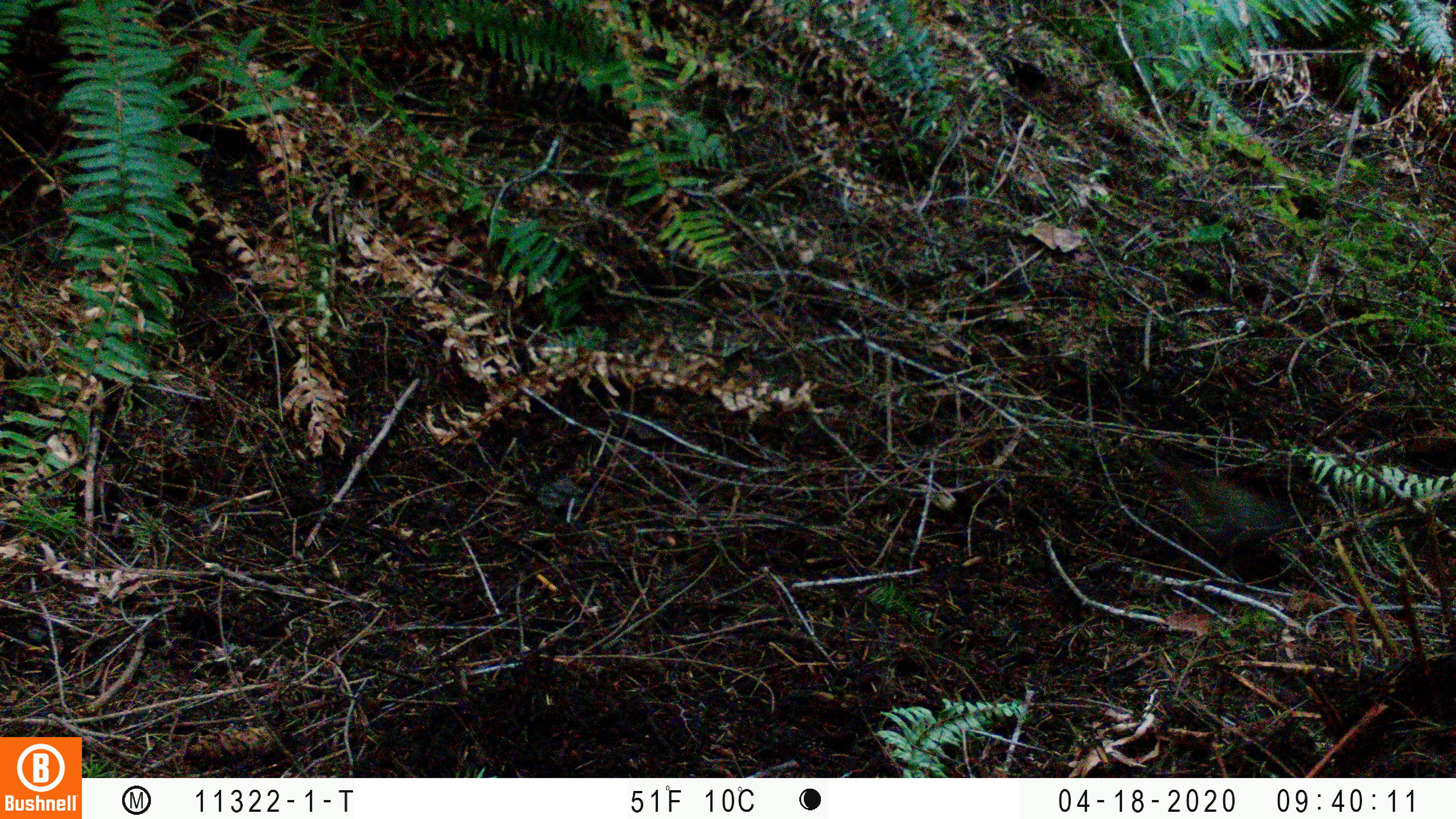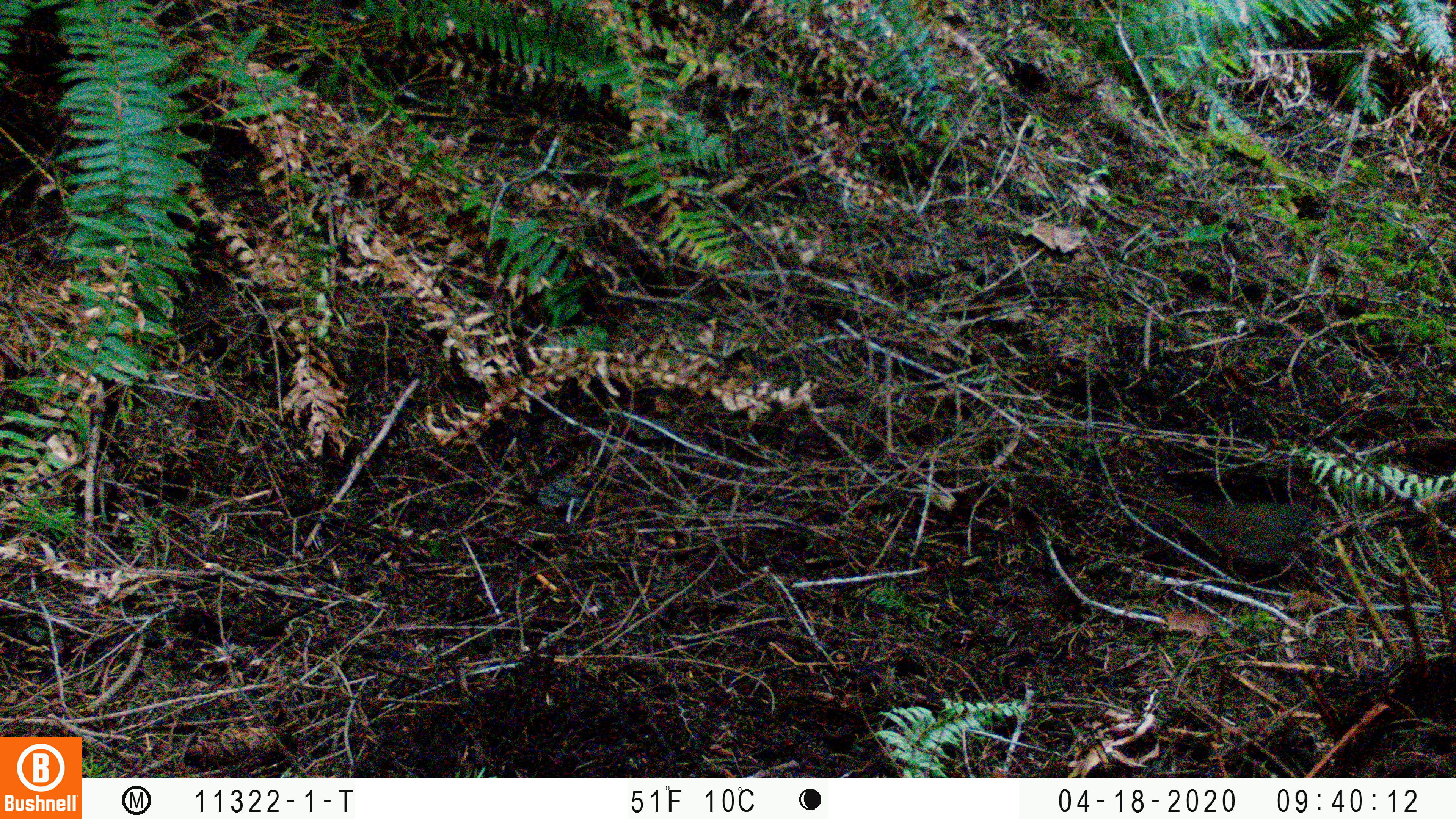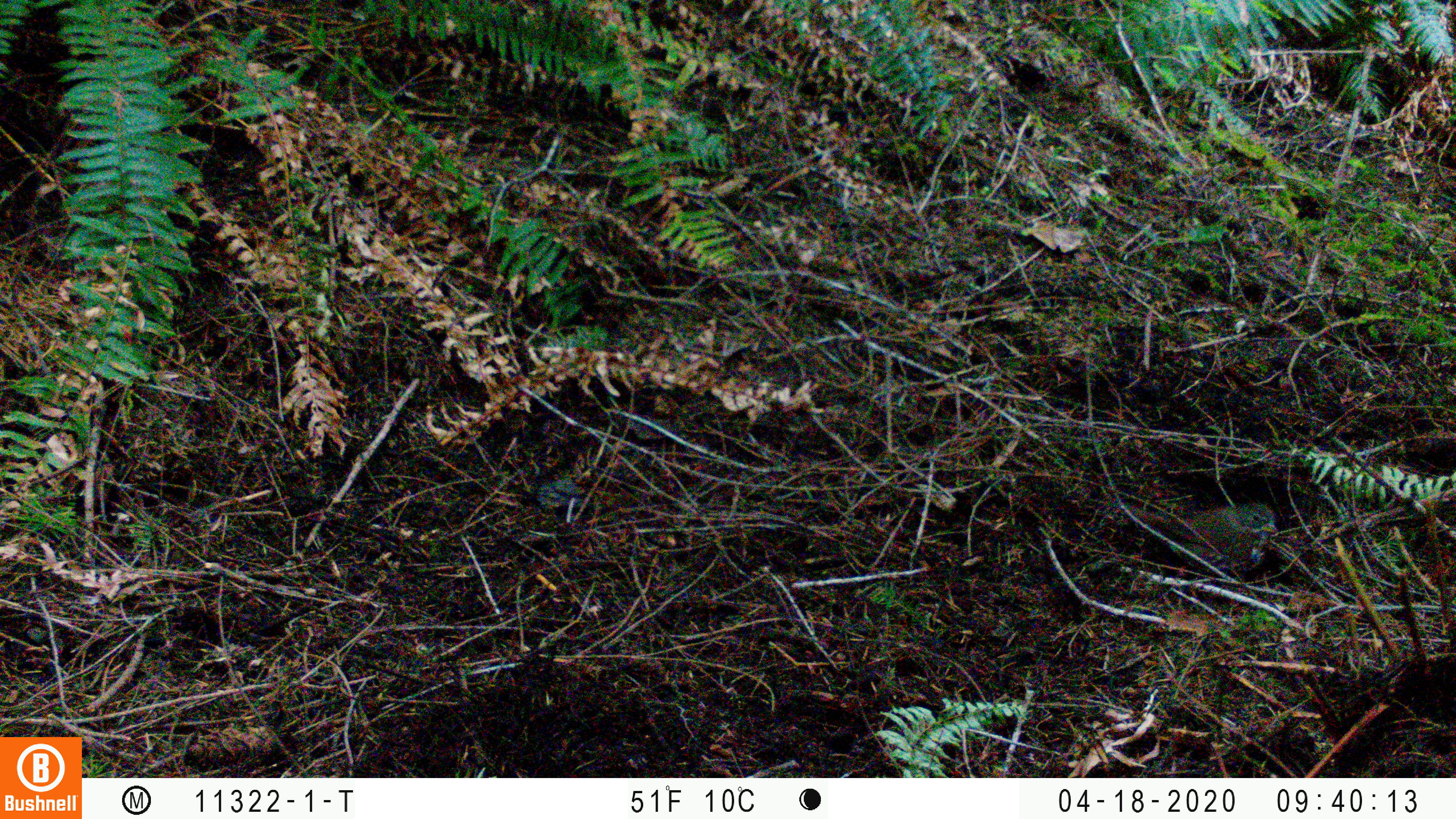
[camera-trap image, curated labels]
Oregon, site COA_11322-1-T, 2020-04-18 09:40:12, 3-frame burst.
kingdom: Animalia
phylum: Chordata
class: Aves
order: Passeriformes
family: Turdidae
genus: Catharus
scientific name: Catharus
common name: brown thrushes and nightingale-thrushes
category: catharus species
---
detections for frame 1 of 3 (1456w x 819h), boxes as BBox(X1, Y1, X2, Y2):
catharus species: BBox(1138, 437, 1305, 569)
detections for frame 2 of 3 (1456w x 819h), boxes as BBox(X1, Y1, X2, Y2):
catharus species: BBox(1146, 484, 1327, 585)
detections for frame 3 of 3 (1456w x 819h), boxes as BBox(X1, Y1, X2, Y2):
catharus species: BBox(1119, 496, 1282, 578)